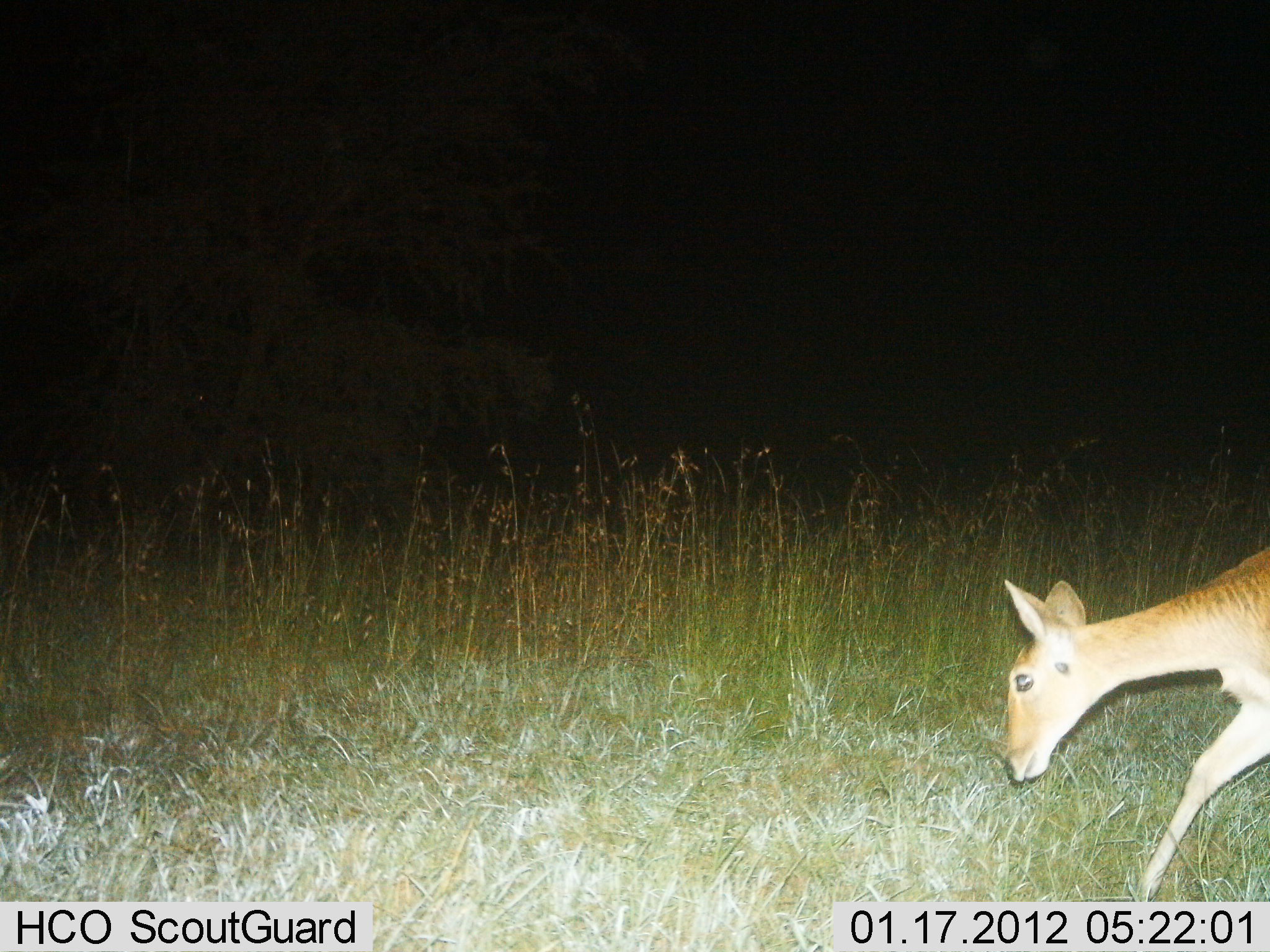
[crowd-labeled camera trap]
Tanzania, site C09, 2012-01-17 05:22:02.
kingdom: Animalia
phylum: Chordata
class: Mammalia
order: Artiodactyla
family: Bovidae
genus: Redunca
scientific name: Redunca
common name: reedbuck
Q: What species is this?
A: Reedbuck (Redunca).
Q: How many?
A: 1.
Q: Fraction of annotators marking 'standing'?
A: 6%.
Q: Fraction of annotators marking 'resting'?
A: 0%.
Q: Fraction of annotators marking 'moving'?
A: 89%.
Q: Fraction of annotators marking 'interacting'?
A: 0%.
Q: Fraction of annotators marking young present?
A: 0%.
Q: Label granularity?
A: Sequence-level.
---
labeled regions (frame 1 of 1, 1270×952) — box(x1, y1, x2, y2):
animal: box(998, 546, 1270, 901)